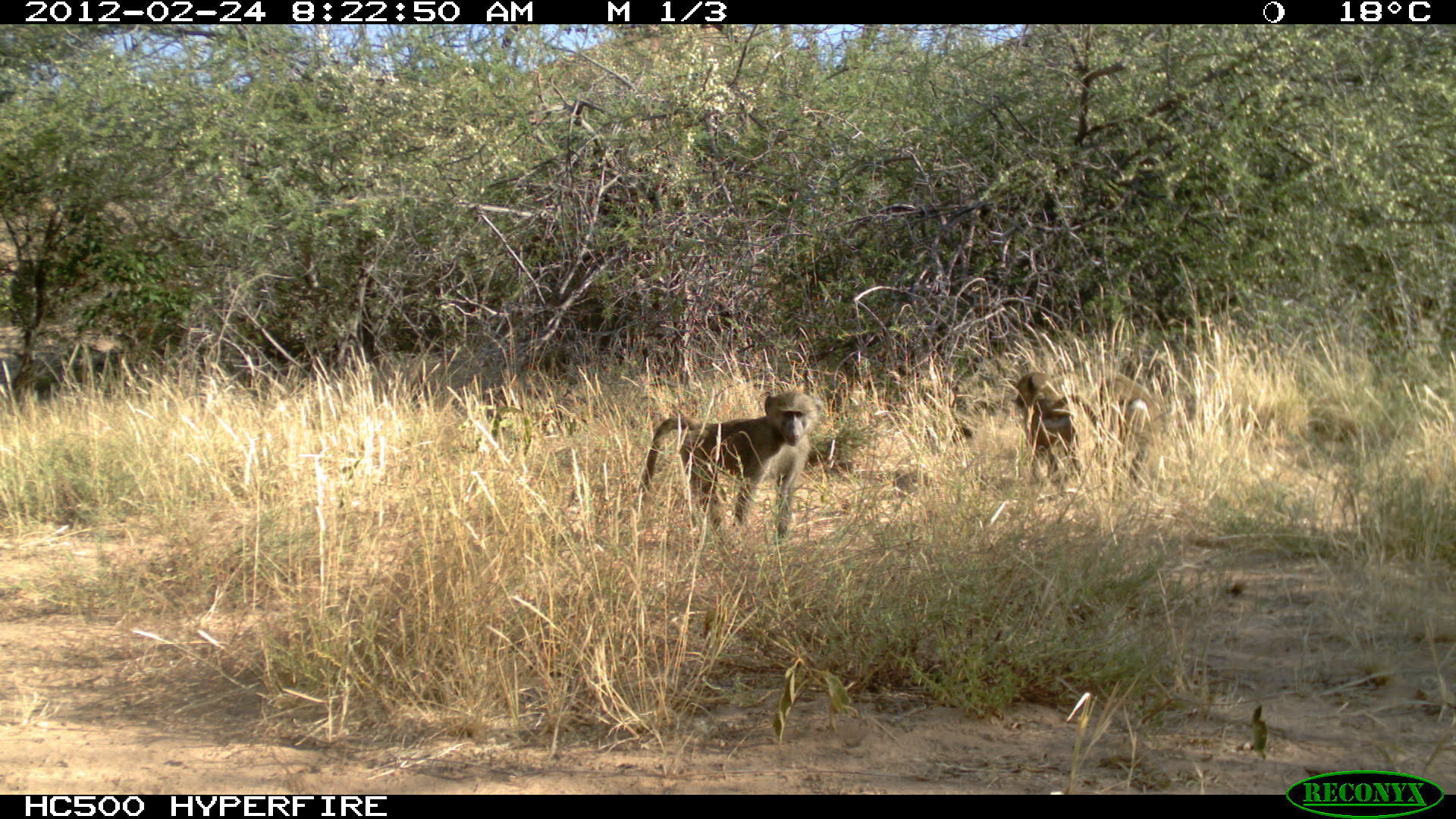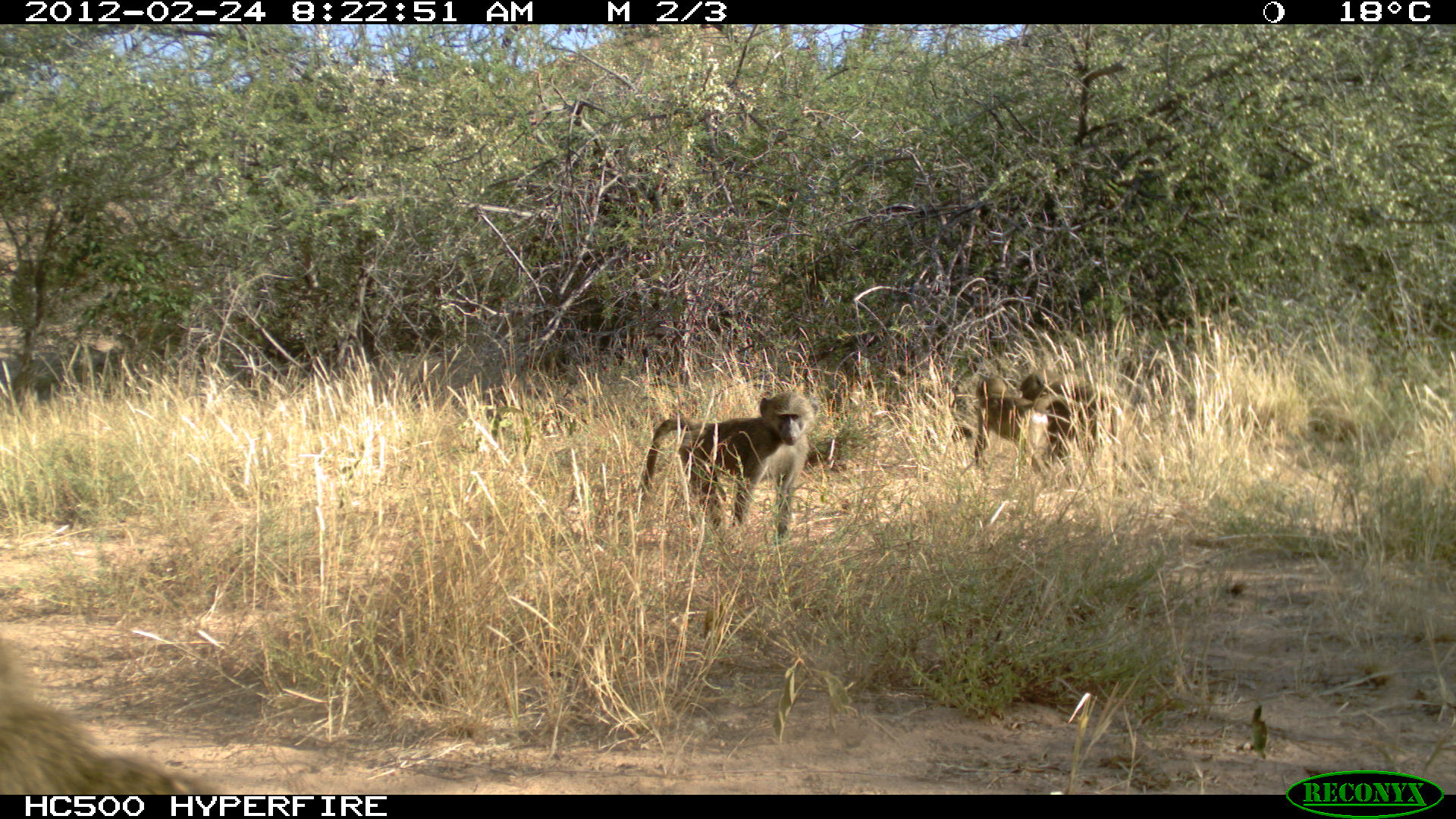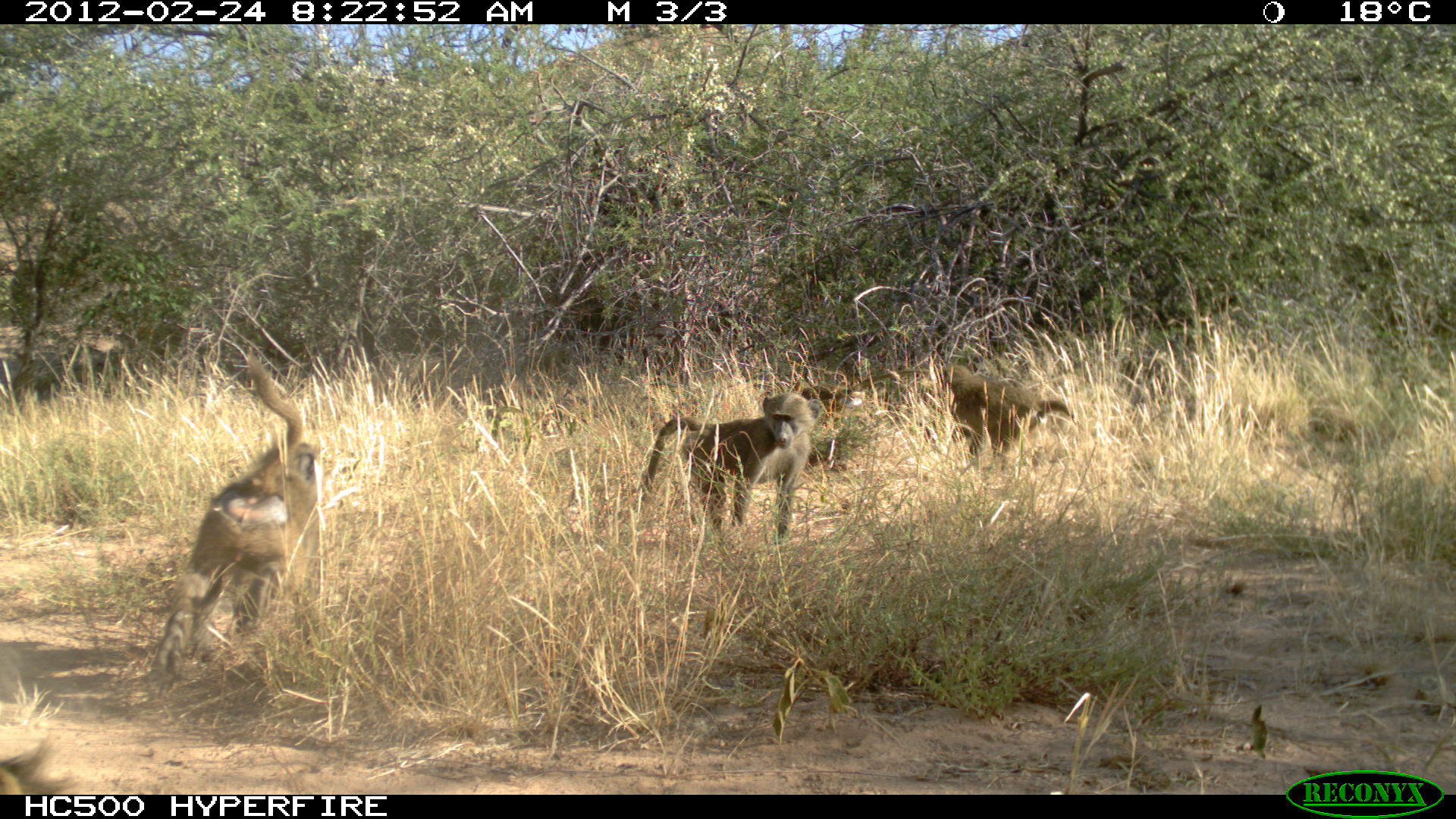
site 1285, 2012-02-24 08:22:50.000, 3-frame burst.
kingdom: Animalia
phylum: Chordata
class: Mammalia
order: Primates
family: Cercopithecidae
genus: Papio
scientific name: Papio anubis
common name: olive baboon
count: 3